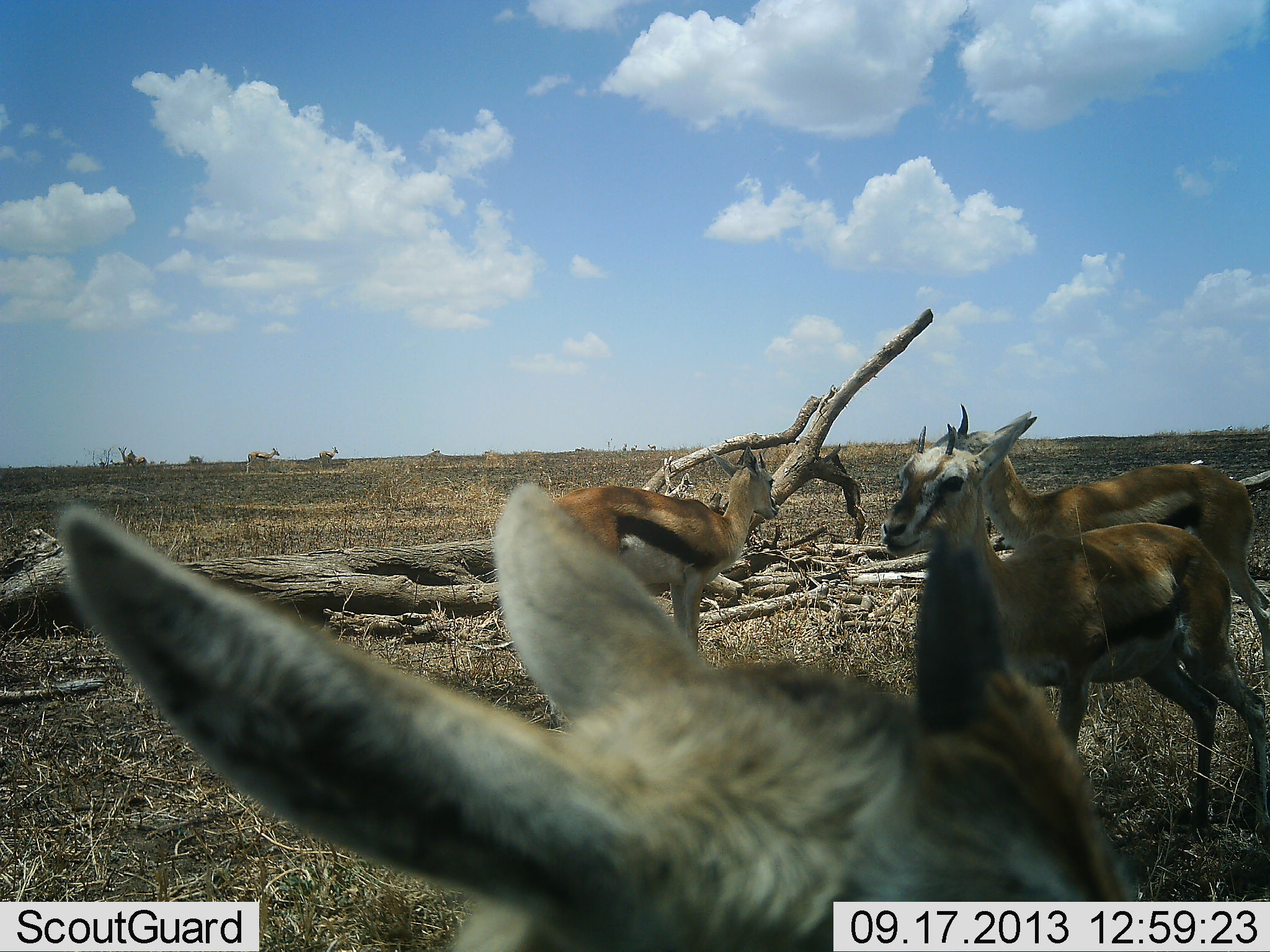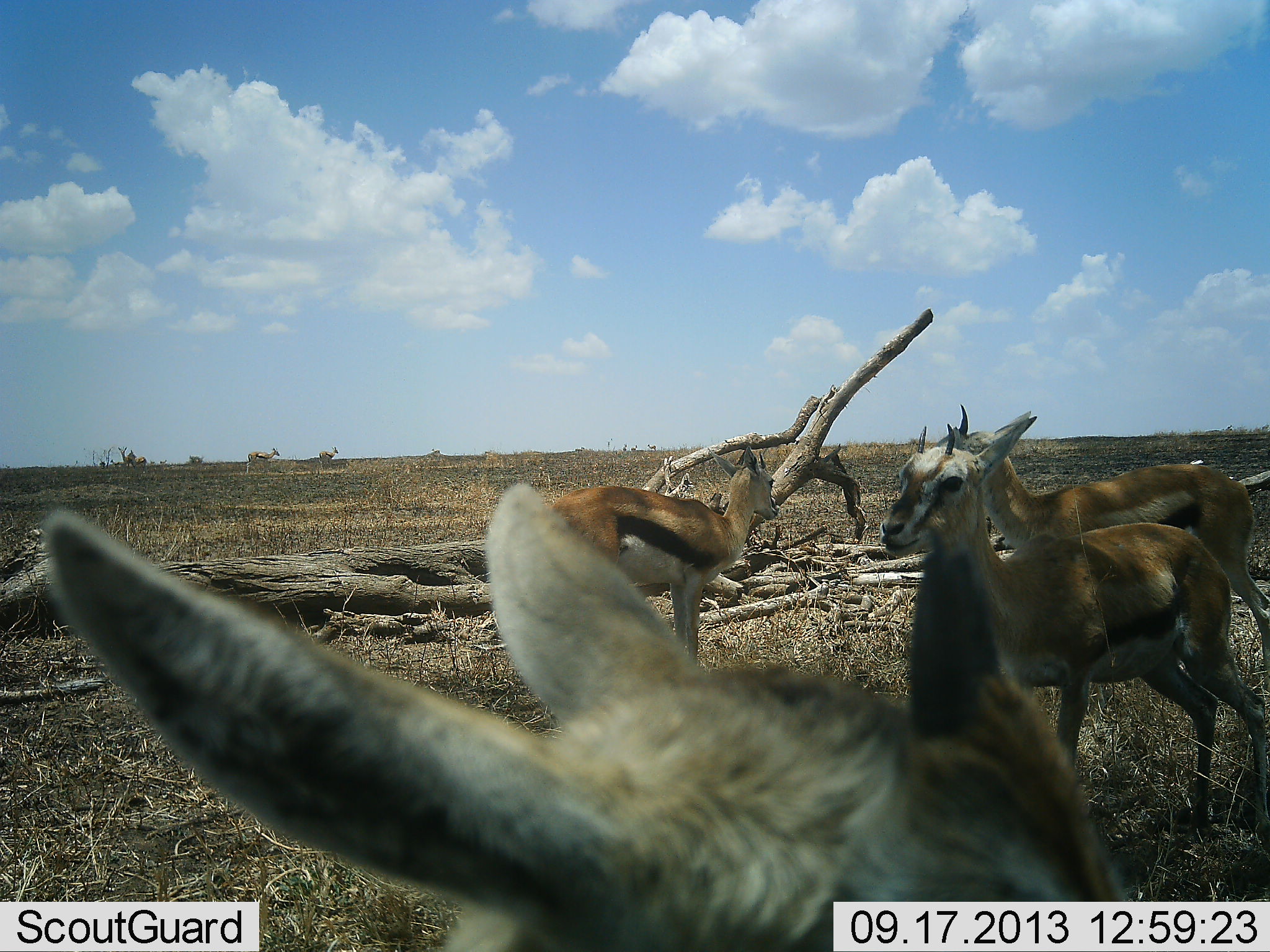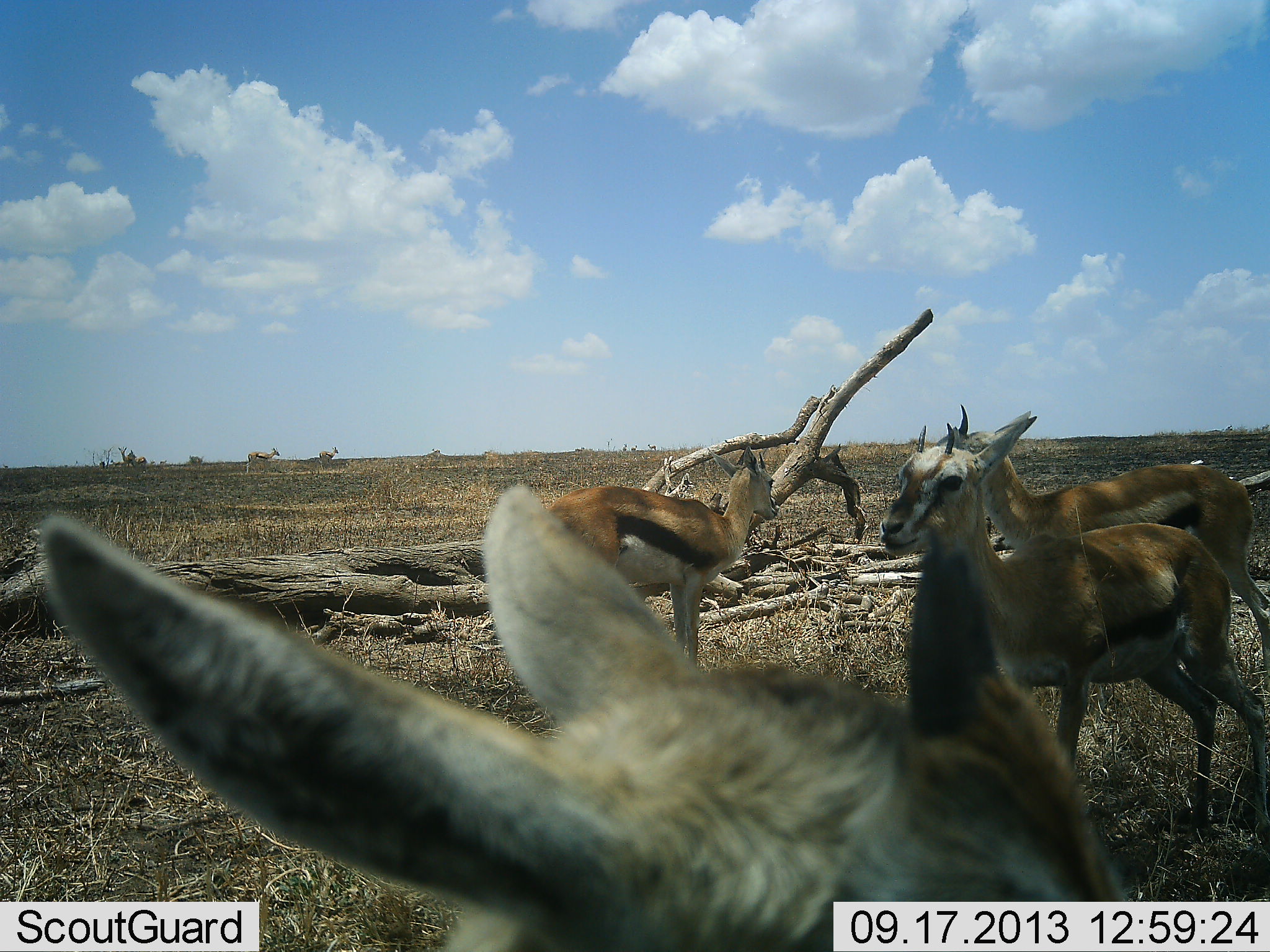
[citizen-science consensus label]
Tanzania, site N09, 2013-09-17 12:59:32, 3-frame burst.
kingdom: Animalia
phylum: Chordata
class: Mammalia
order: Artiodactyla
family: Bovidae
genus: Eudorcas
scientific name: Eudorcas thomsonii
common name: thomson's gazelle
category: gazellethomsons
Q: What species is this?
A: Gazellethomsons (thomson's gazelle) (Eudorcas thomsonii).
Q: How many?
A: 4.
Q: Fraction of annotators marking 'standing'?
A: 100%.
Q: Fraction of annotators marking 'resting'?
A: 0%.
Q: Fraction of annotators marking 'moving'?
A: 0%.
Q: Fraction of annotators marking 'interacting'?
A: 0%.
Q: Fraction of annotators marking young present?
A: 10%.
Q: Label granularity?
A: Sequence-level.